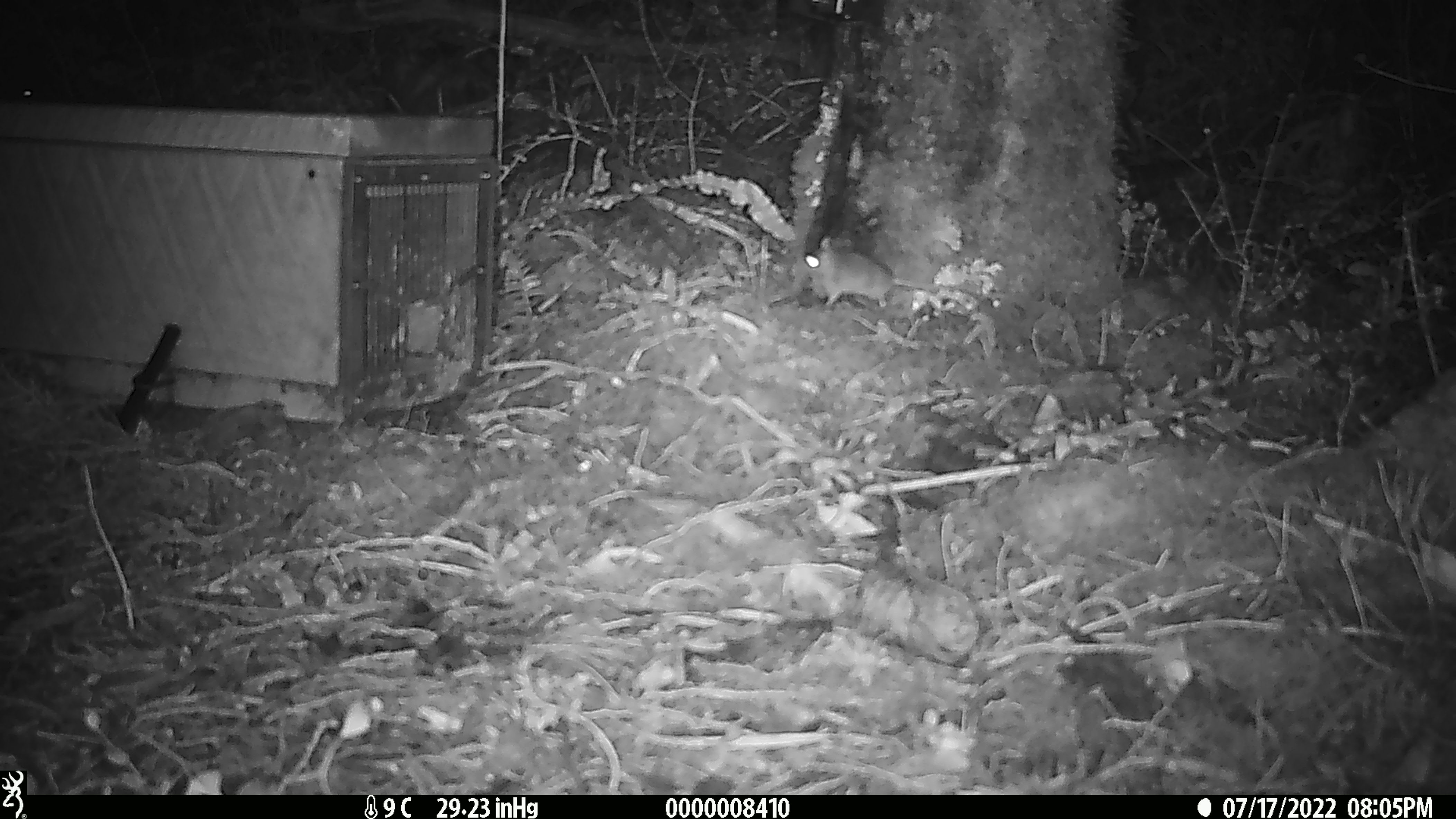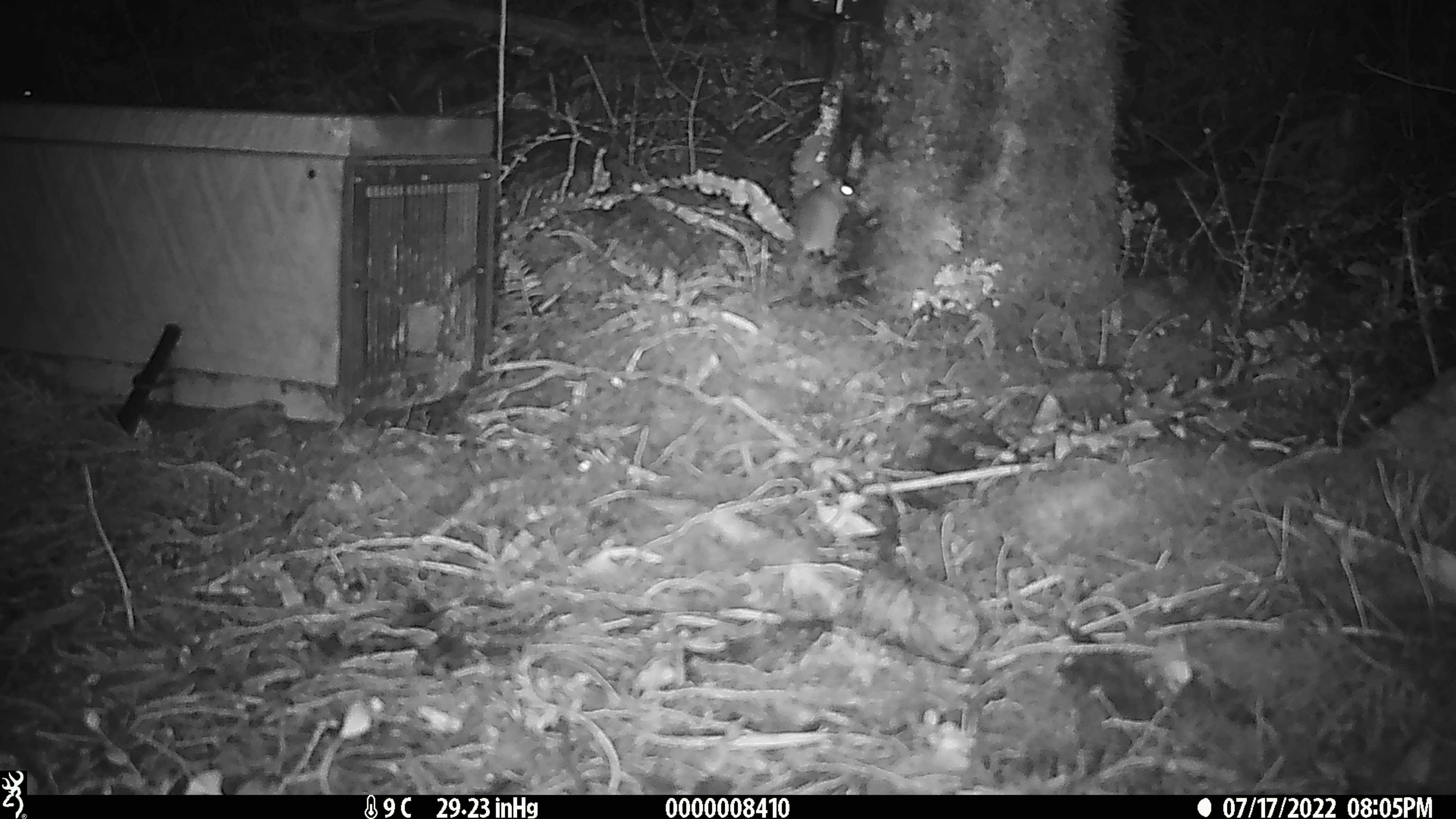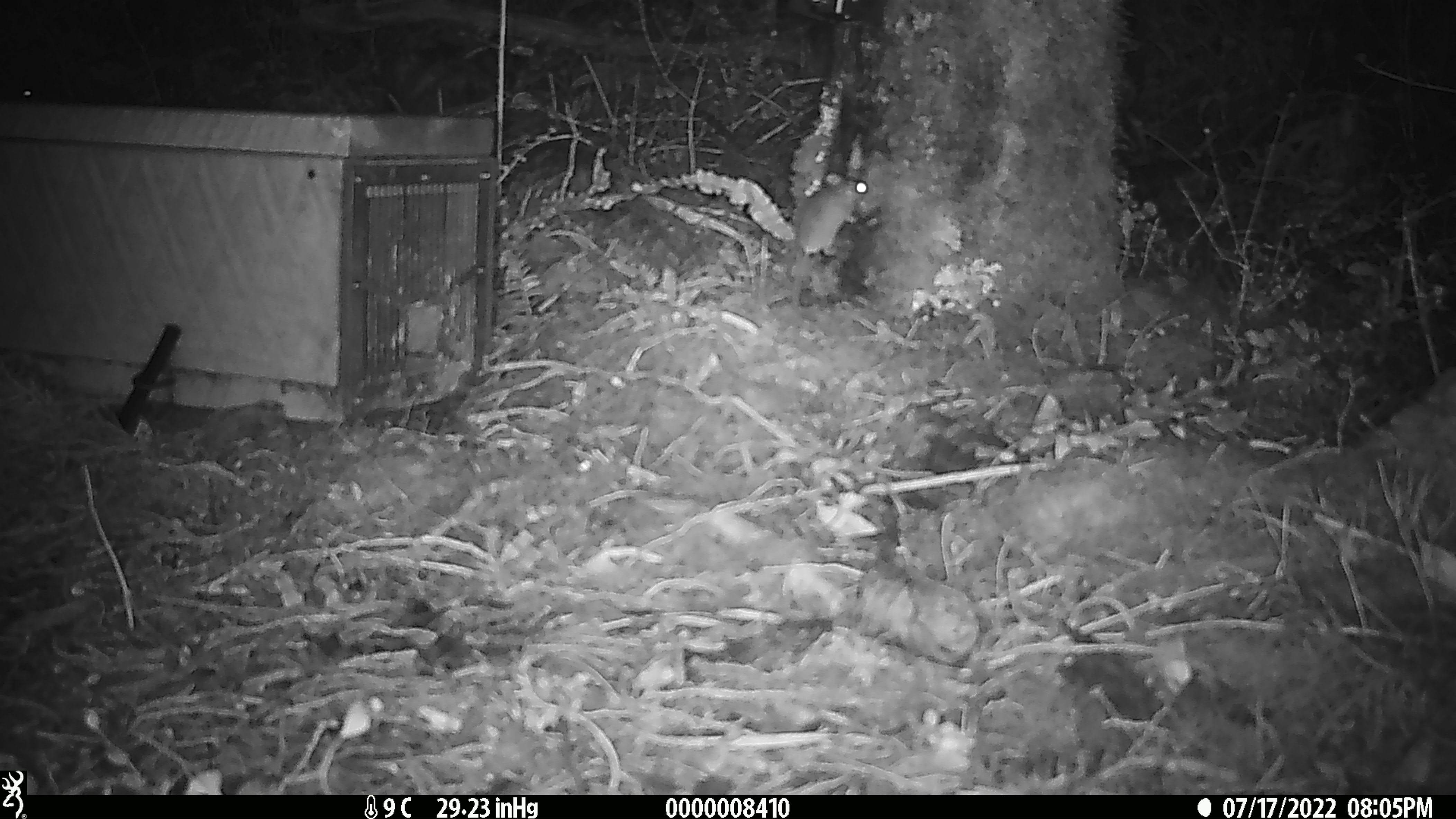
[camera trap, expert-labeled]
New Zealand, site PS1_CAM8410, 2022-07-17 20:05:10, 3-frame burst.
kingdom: Animalia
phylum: Chordata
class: Mammalia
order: Rodentia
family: Muridae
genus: Mus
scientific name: Mus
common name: mouse